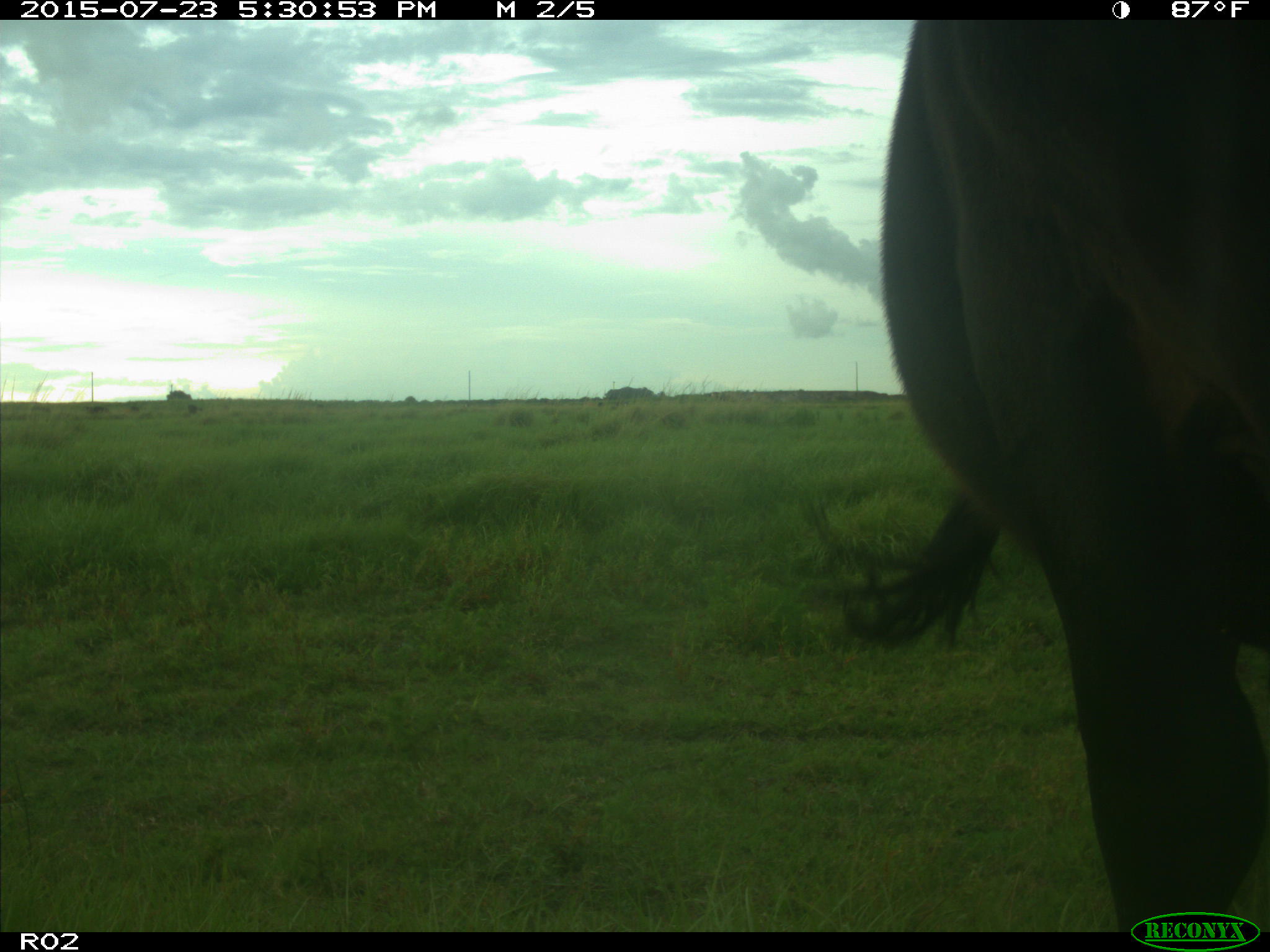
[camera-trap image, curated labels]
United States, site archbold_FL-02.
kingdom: Animalia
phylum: Chordata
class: Mammalia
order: Artiodactyla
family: Bovidae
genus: Bos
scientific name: Bos taurus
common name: domestic cow